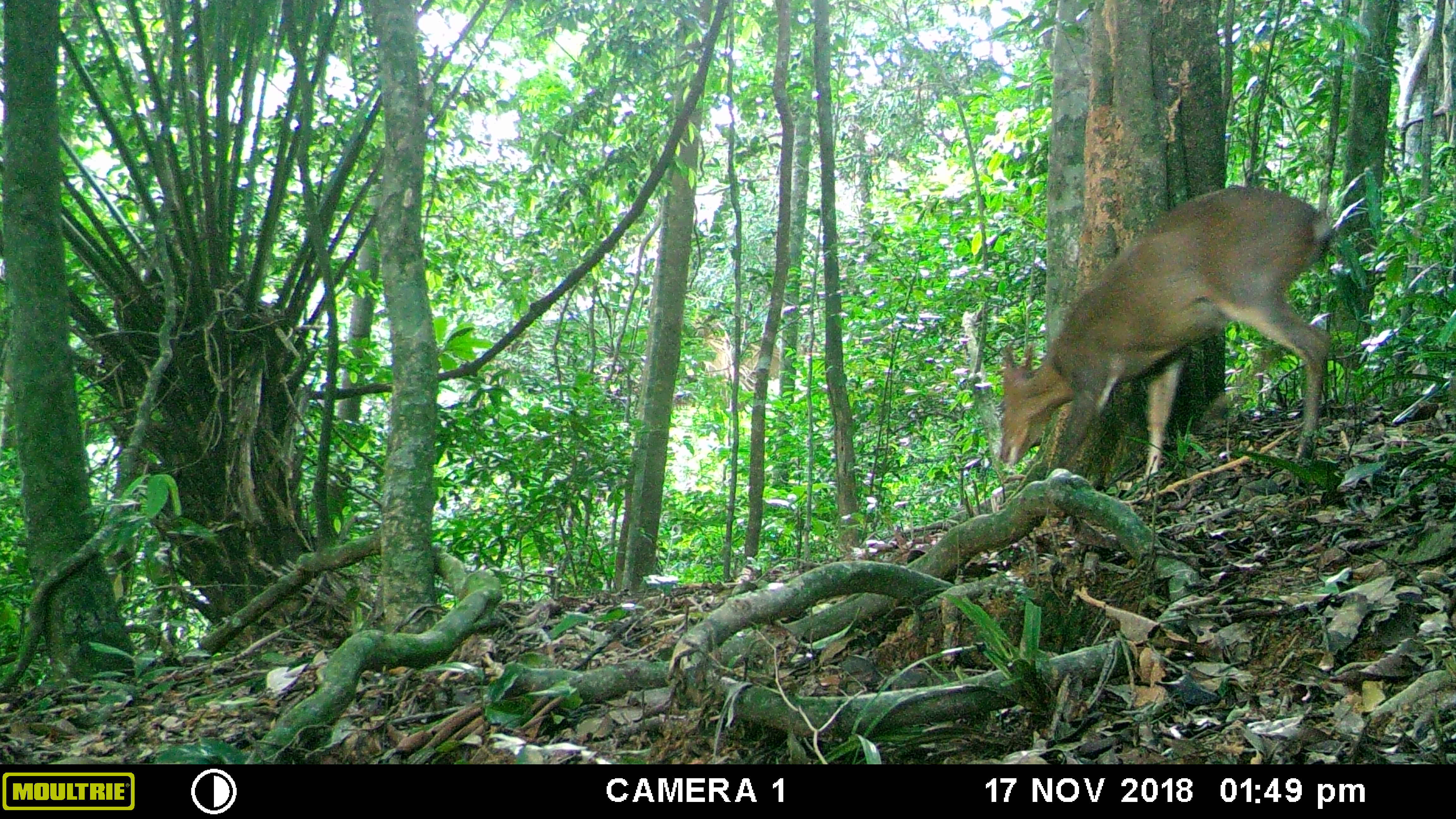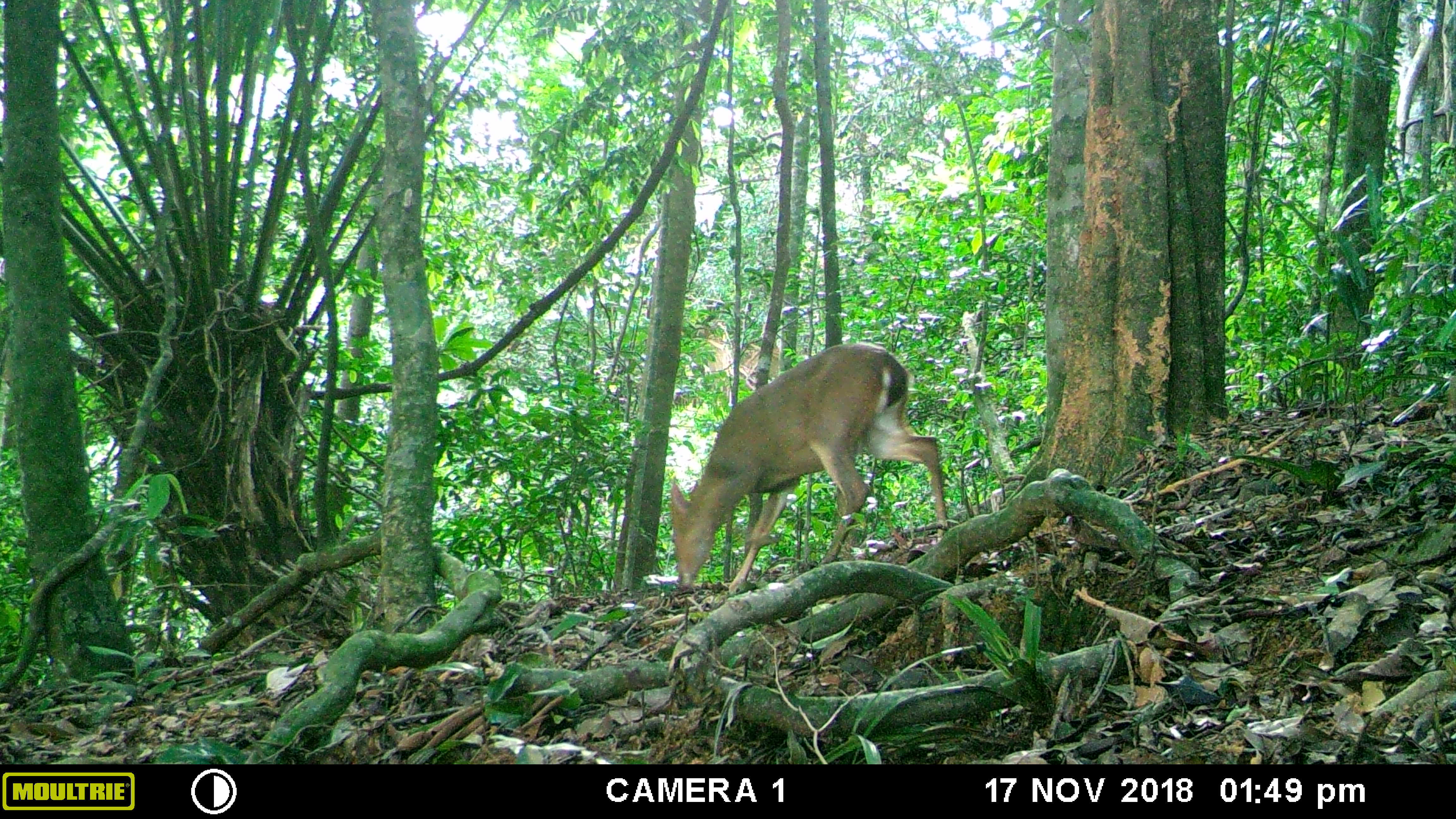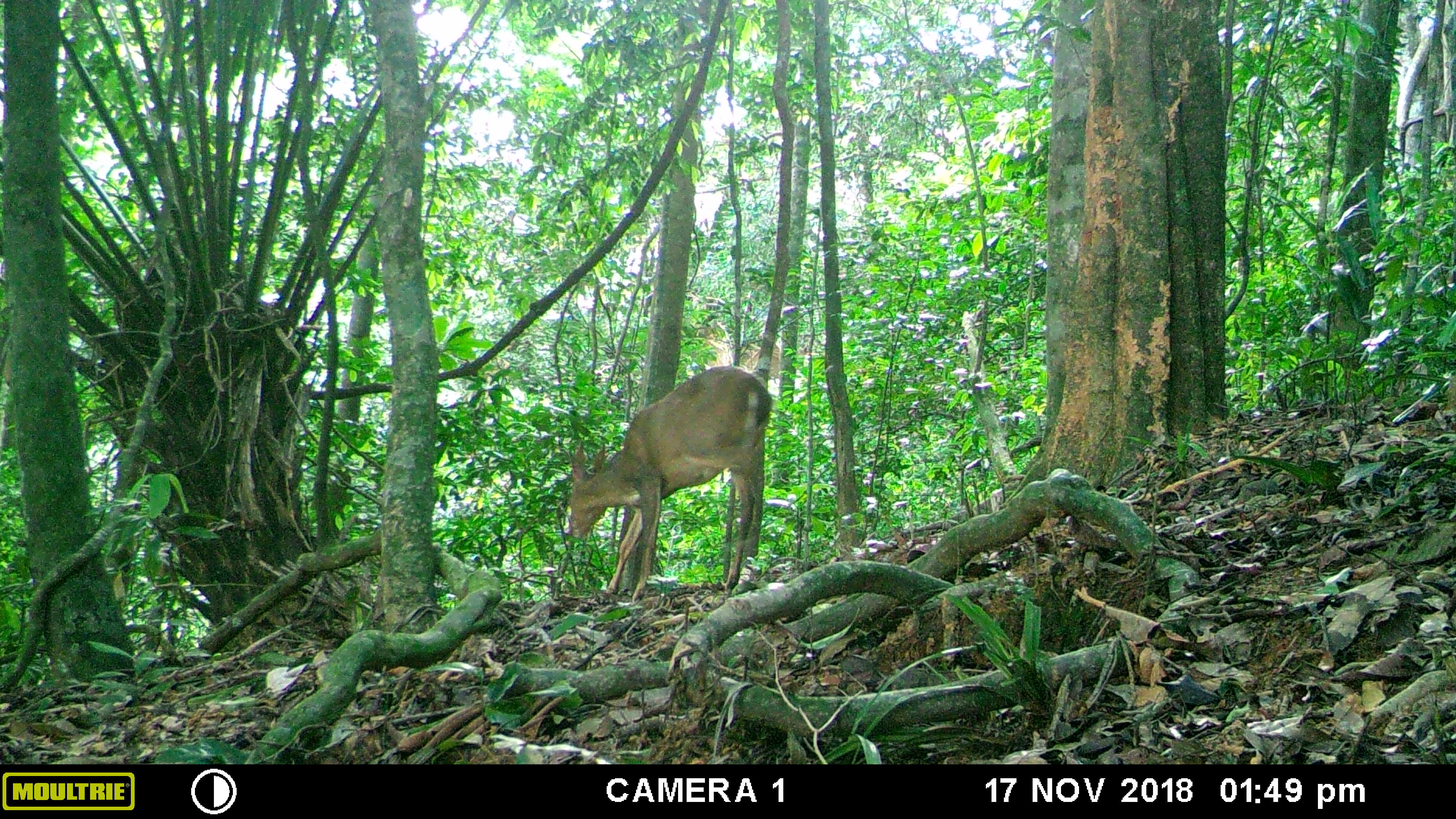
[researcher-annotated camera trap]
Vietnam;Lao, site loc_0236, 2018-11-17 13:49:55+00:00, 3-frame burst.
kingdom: Animalia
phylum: Chordata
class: Mammalia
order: Artiodactyla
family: Cervidae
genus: Muntiacus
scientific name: Muntiacus vuquangensis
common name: large-antlered muntjac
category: large antlered muntjac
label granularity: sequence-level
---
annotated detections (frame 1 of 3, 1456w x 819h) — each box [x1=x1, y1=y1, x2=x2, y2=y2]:
large antlered muntjac: [x1=999, y1=187, x2=1333, y2=479]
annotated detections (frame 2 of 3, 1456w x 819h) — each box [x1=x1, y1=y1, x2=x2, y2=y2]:
large antlered muntjac: [x1=669, y1=342, x2=947, y2=595]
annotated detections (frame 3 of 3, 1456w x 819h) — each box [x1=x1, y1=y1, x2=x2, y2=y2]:
large antlered muntjac: [x1=569, y1=366, x2=772, y2=602]